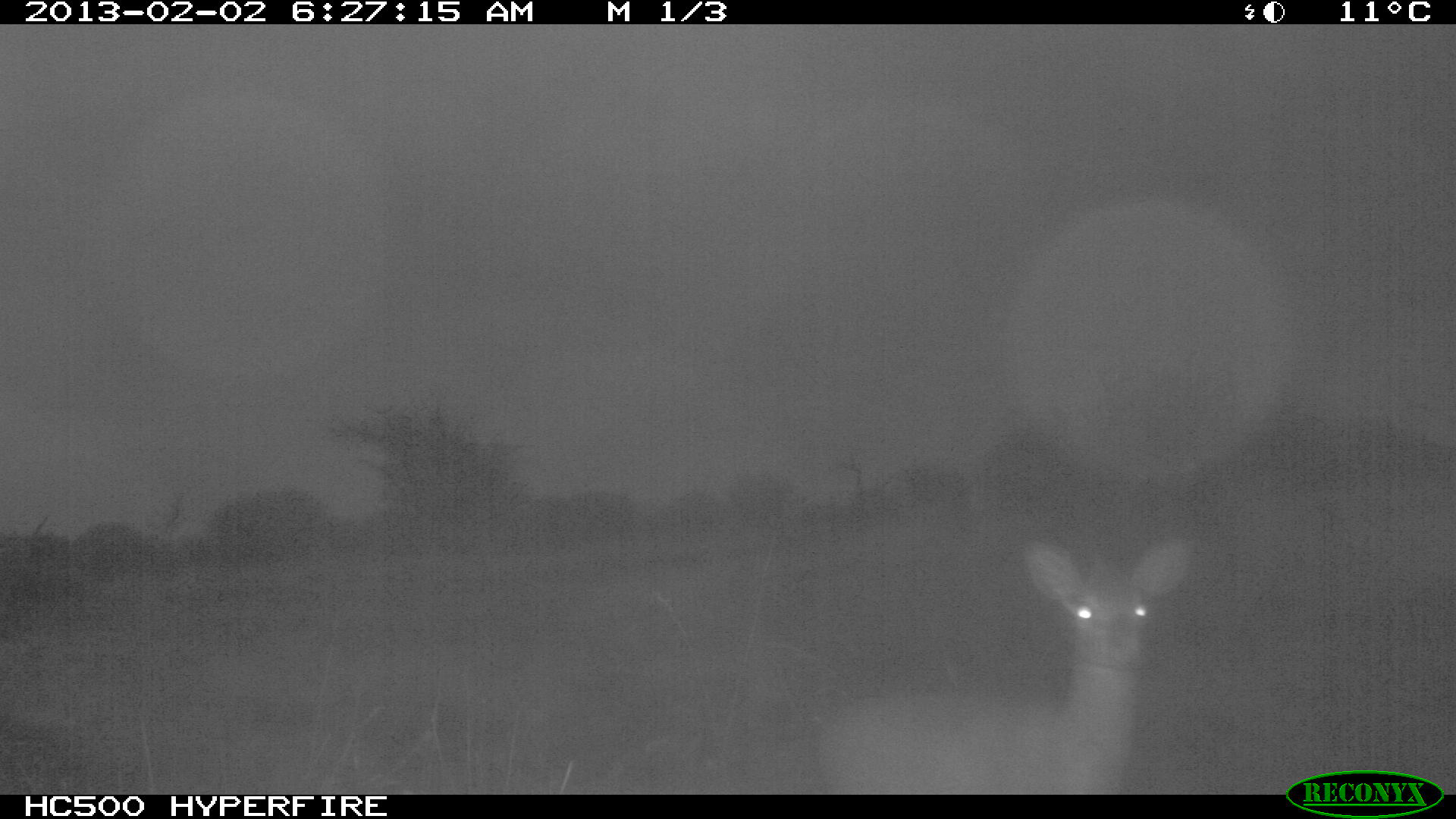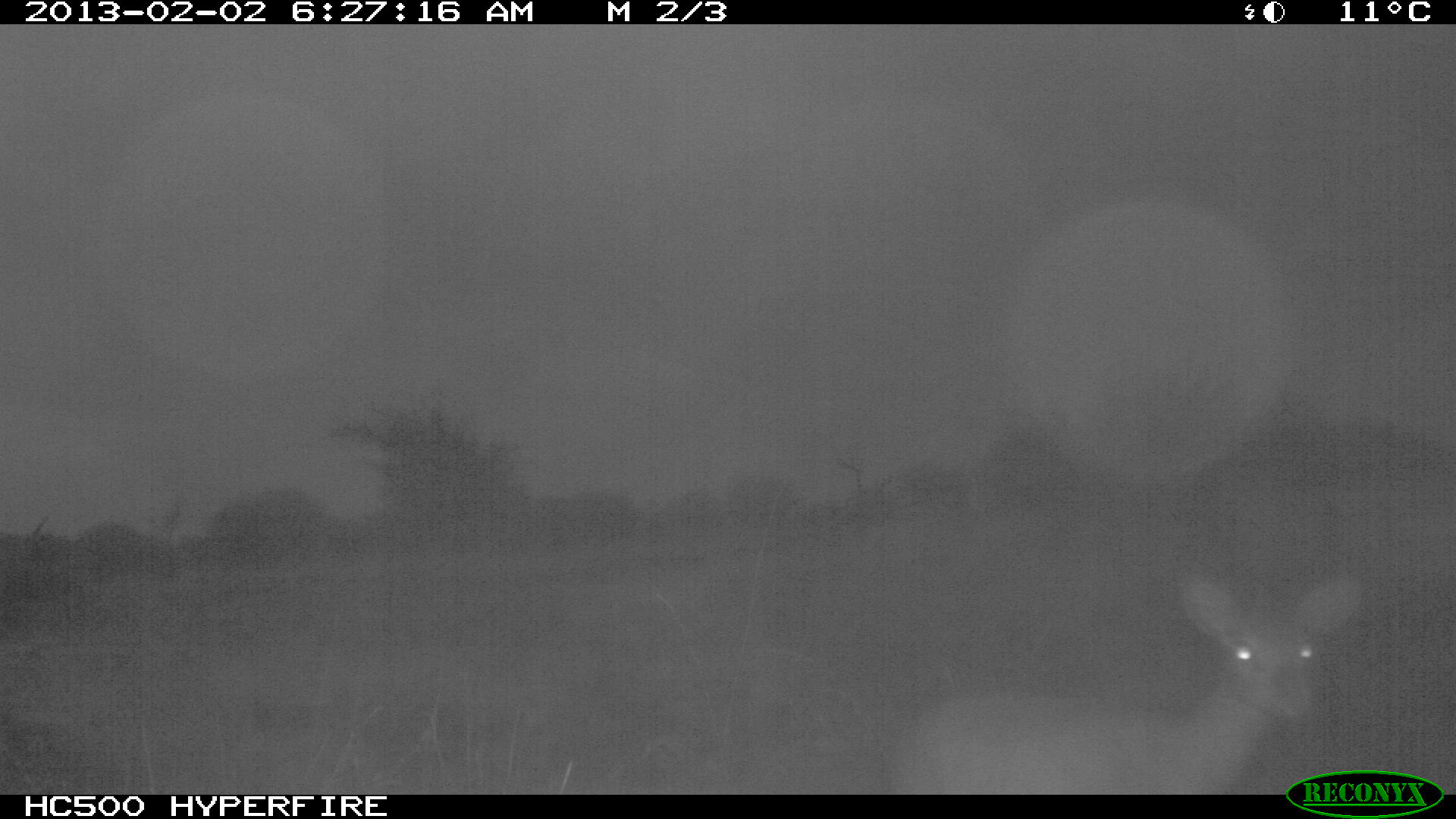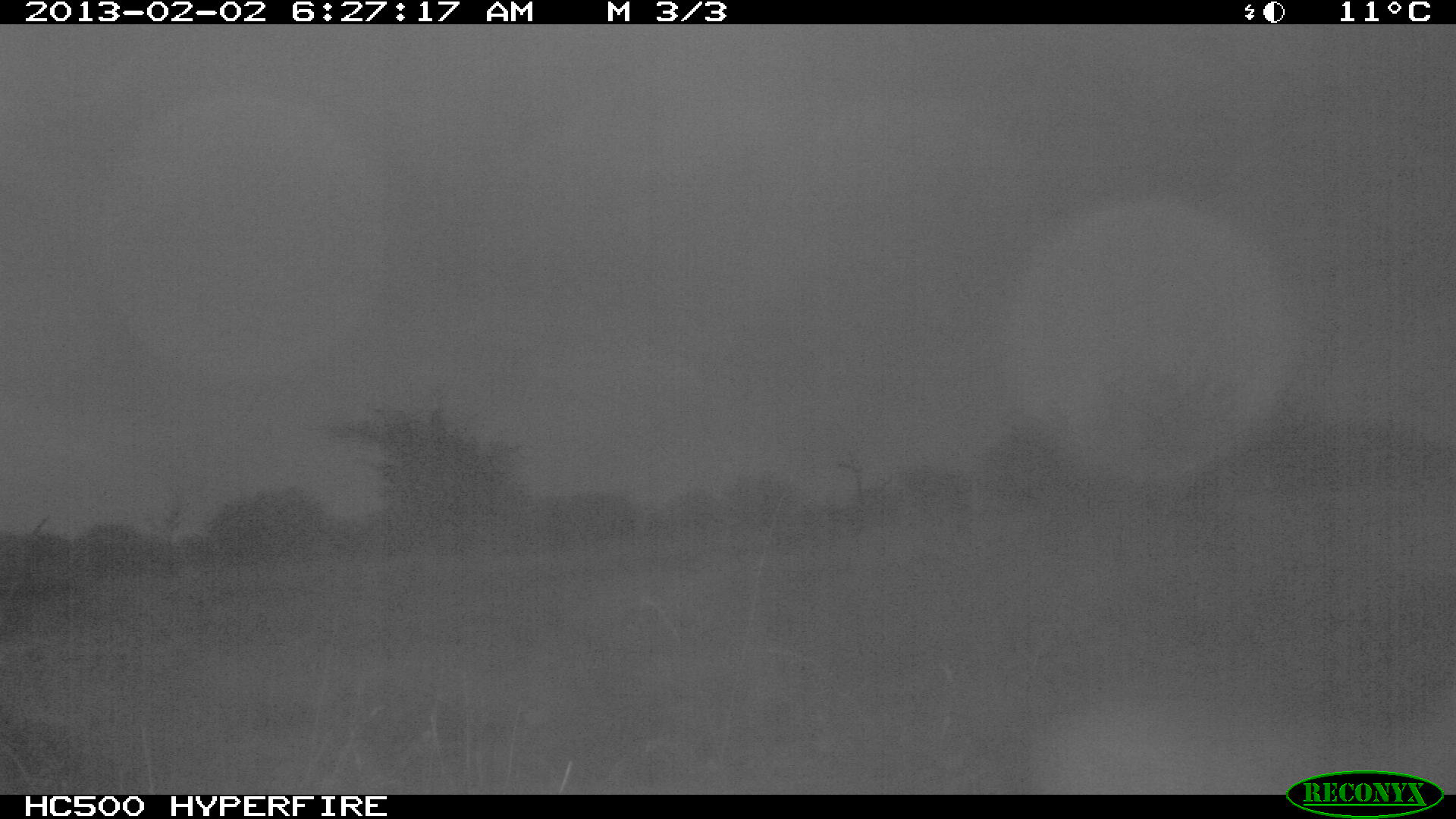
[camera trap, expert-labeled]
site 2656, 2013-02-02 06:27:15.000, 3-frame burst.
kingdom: Animalia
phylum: Chordata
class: Mammalia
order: Artiodactyla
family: Bovidae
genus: Madoqua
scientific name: Madoqua guentheri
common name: günther's dik-dik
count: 1